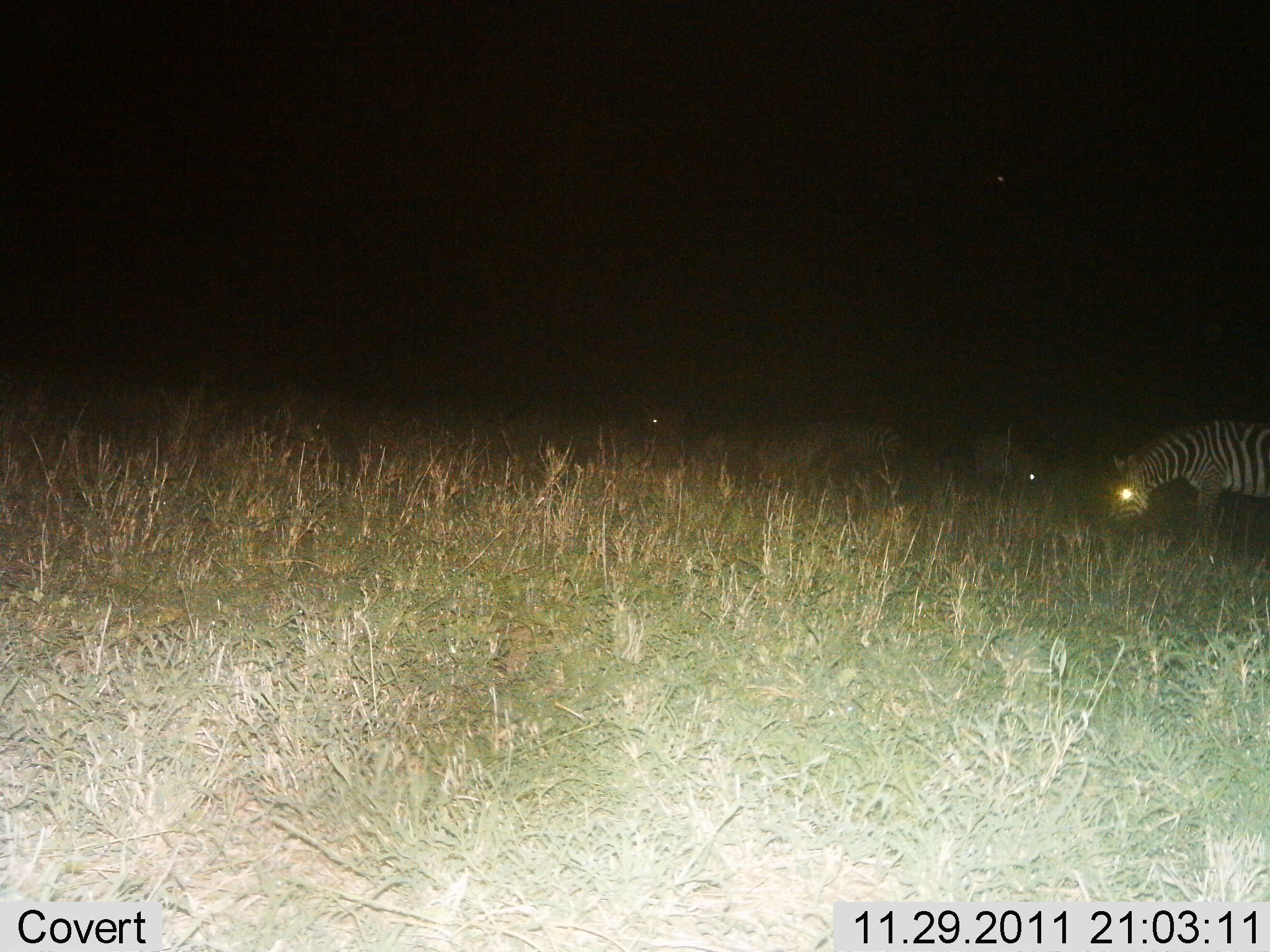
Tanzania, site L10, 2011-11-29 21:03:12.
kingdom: Animalia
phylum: Chordata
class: Mammalia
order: Perissodactyla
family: Equidae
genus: Equus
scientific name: Equus quagga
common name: plains zebra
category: zebra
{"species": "zebra (plains zebra) (Equus quagga)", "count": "4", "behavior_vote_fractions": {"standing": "42%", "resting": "0%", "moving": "0%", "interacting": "0%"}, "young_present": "0%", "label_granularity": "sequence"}